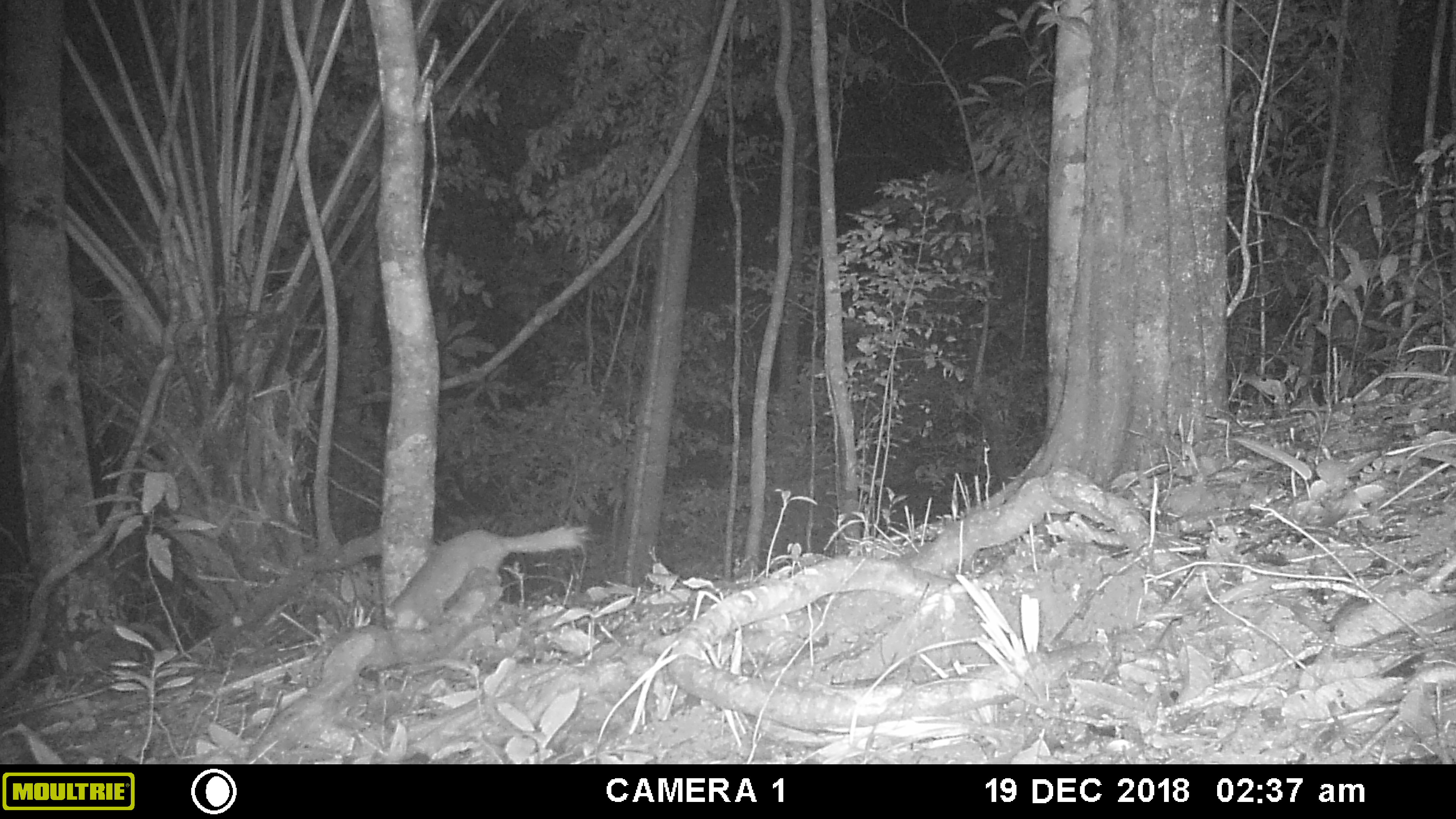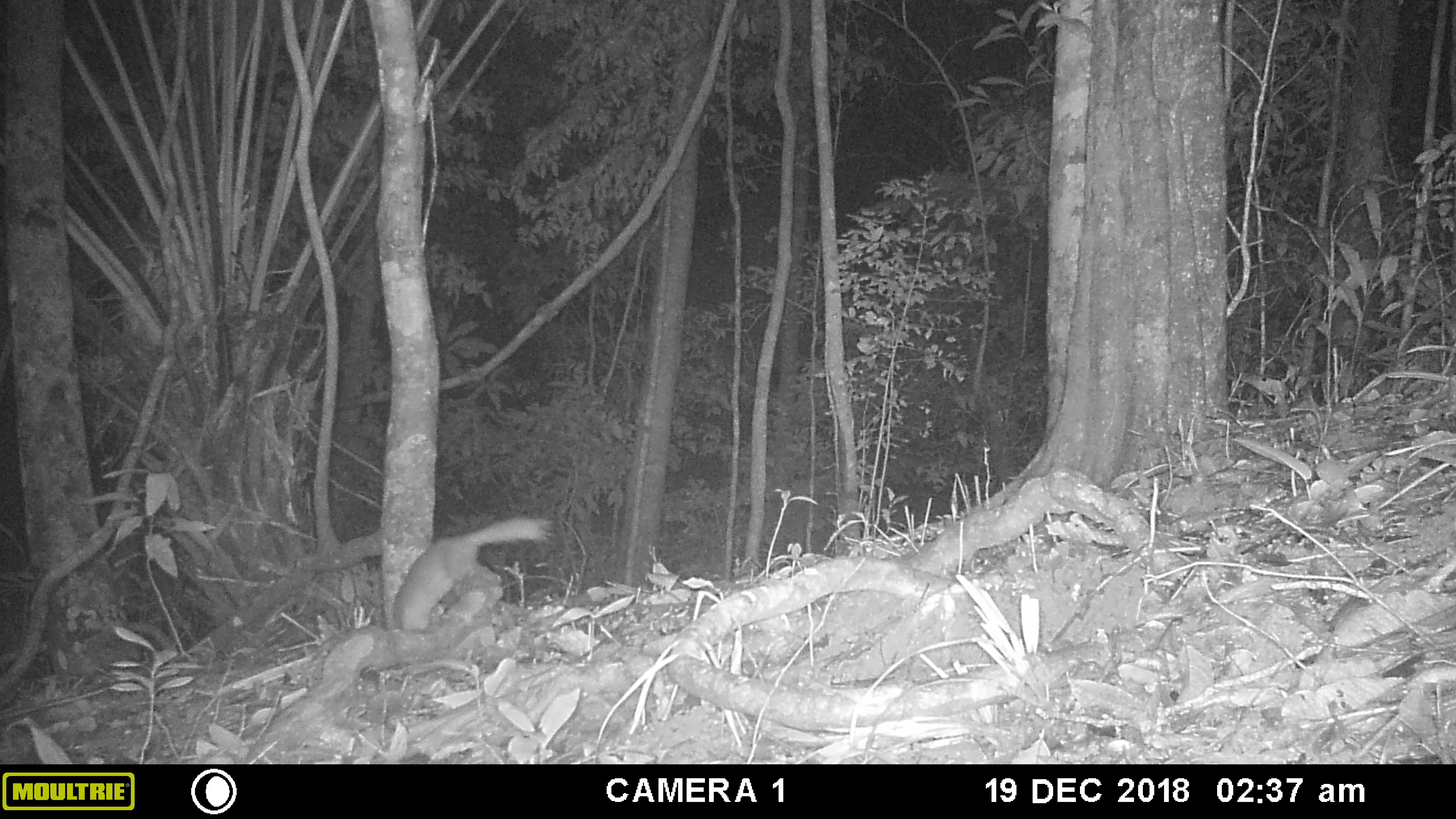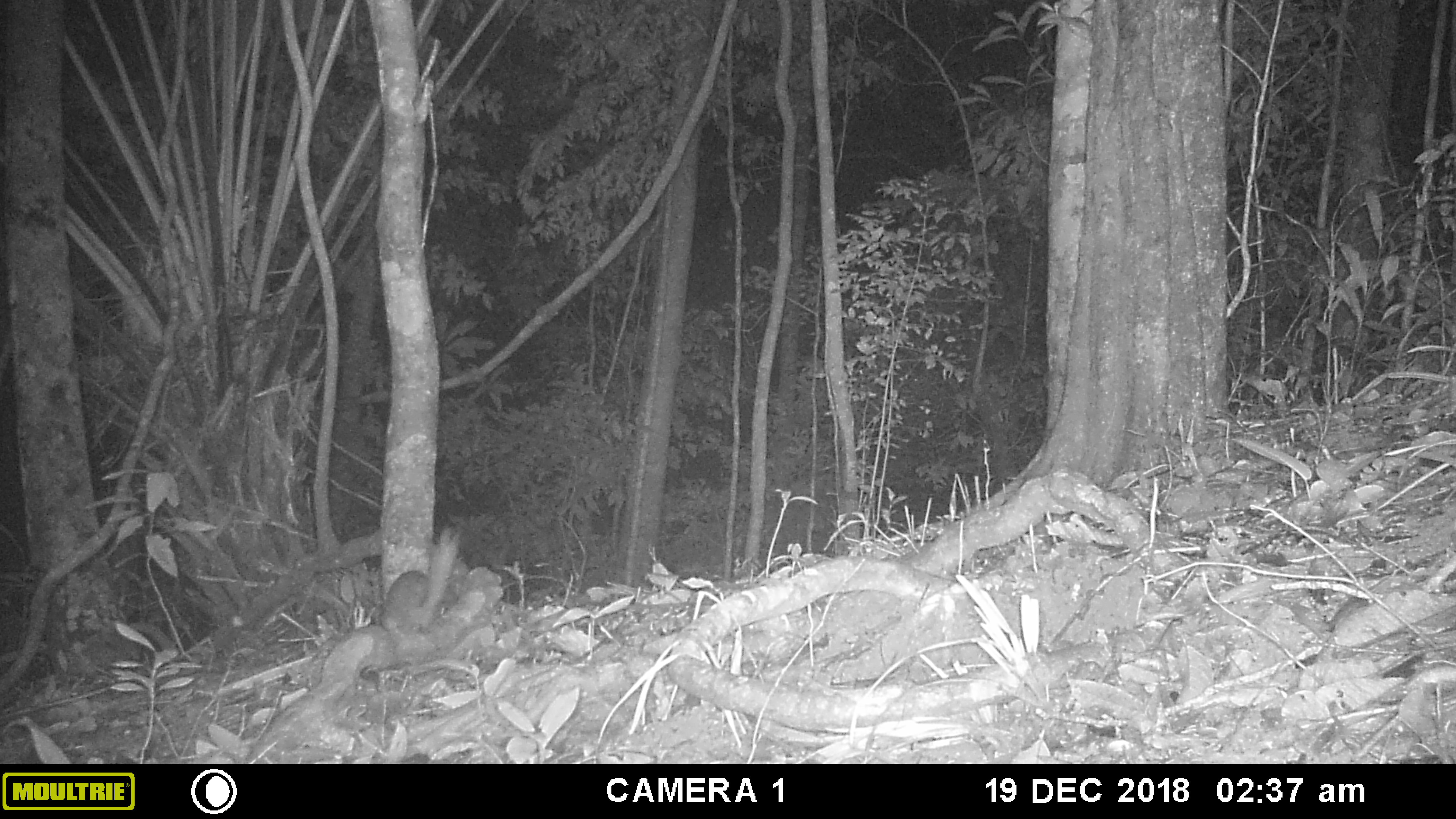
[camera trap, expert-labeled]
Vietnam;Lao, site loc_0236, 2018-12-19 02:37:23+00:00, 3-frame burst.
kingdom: Animalia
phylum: Chordata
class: Mammalia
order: Carnivora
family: Mustelidae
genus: Melogale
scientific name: Melogale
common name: ferret badger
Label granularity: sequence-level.